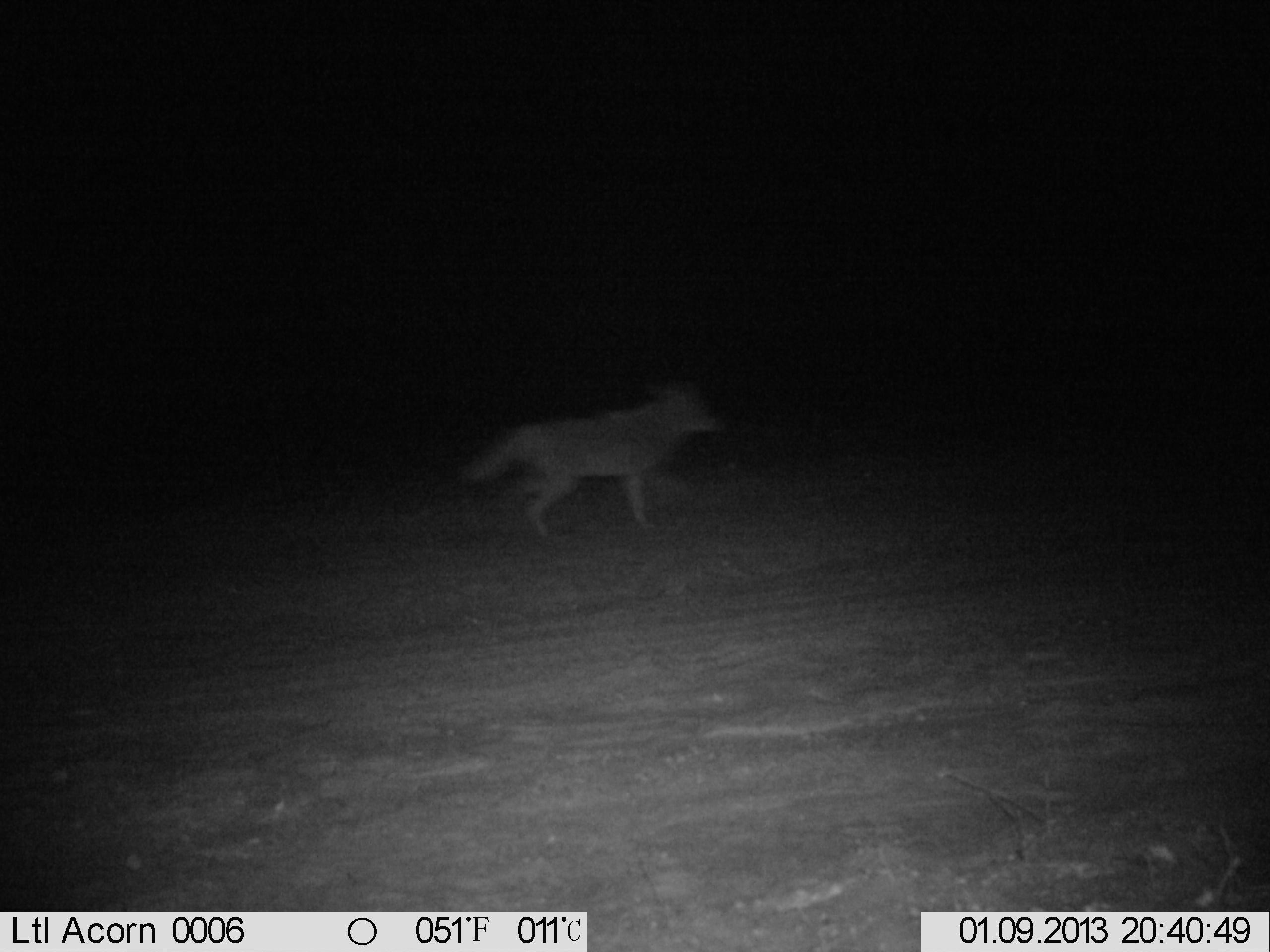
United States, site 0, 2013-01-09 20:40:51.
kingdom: Animalia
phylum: Chordata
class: Mammalia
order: Carnivora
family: Canidae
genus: Canis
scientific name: Canis latrans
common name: coyote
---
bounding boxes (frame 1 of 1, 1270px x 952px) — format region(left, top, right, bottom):
coyote: region(448, 371, 738, 551)